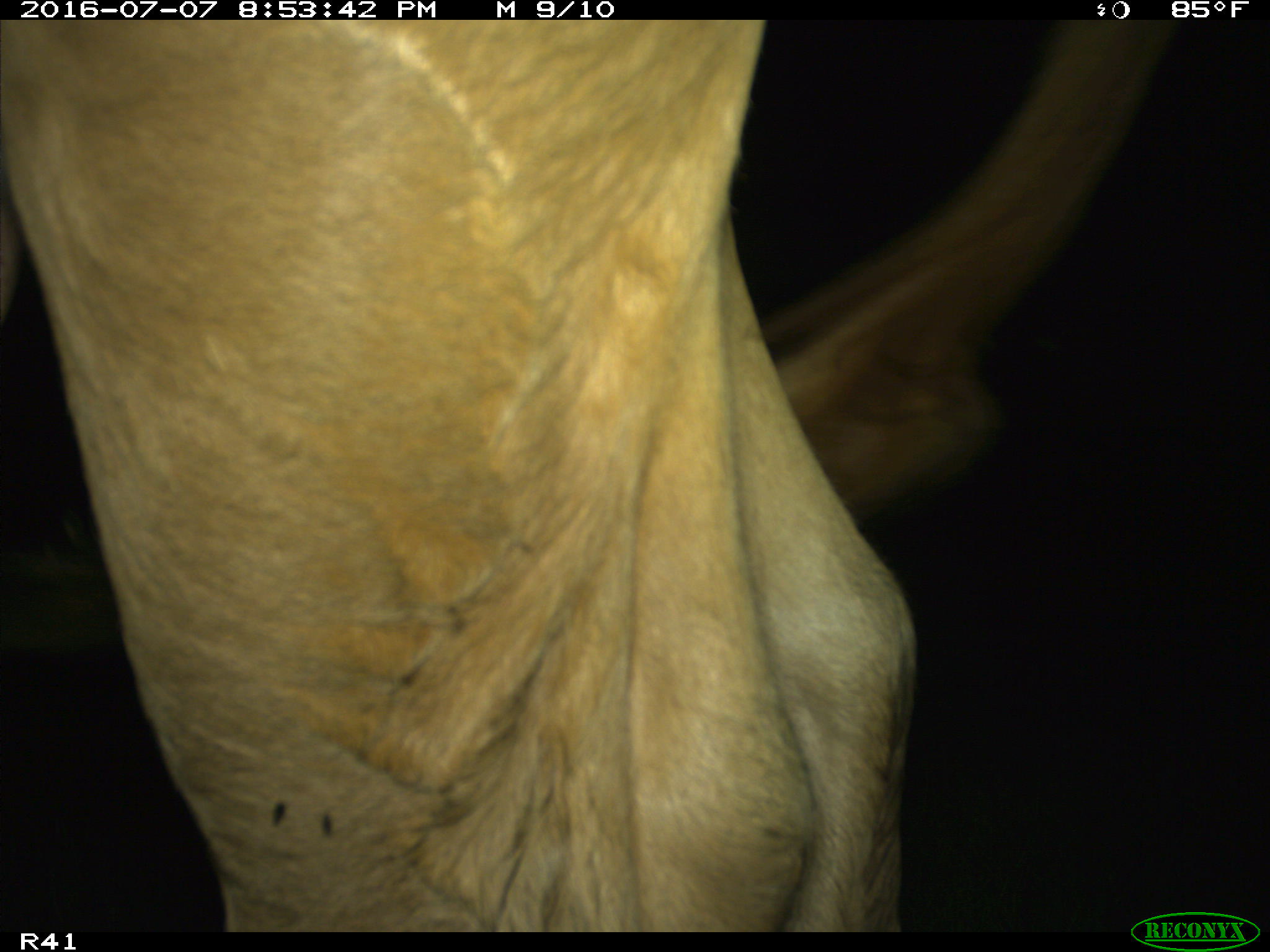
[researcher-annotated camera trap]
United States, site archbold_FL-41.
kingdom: Animalia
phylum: Chordata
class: Mammalia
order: Artiodactyla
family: Bovidae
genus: Bos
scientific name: Bos taurus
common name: domestic cow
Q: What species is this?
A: Bos taurus (domestic cow).